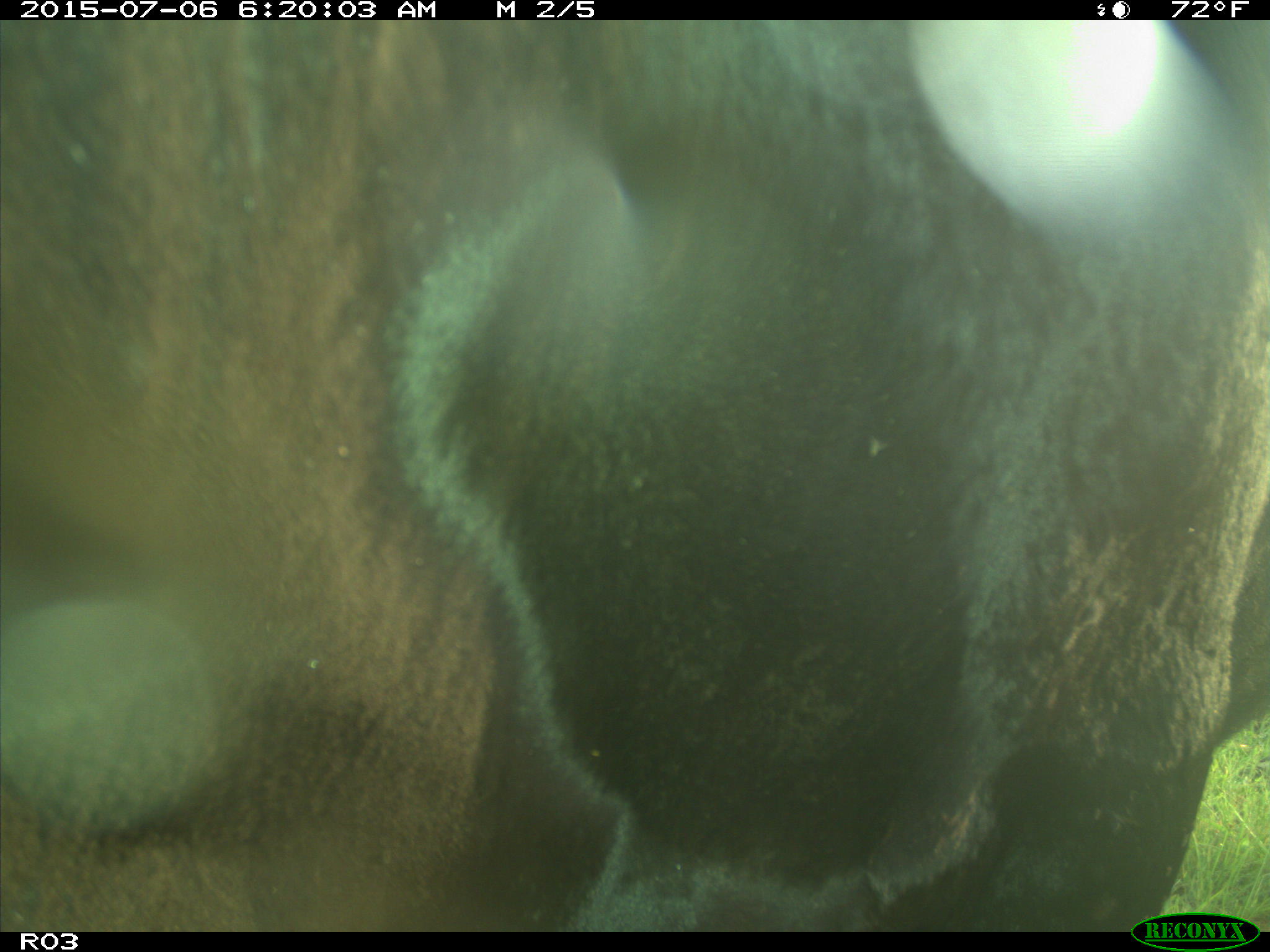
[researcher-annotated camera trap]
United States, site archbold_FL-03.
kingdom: Animalia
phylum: Chordata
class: Mammalia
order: Artiodactyla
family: Bovidae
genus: Bos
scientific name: Bos taurus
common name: domestic cow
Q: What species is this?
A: Bos taurus (domestic cow).